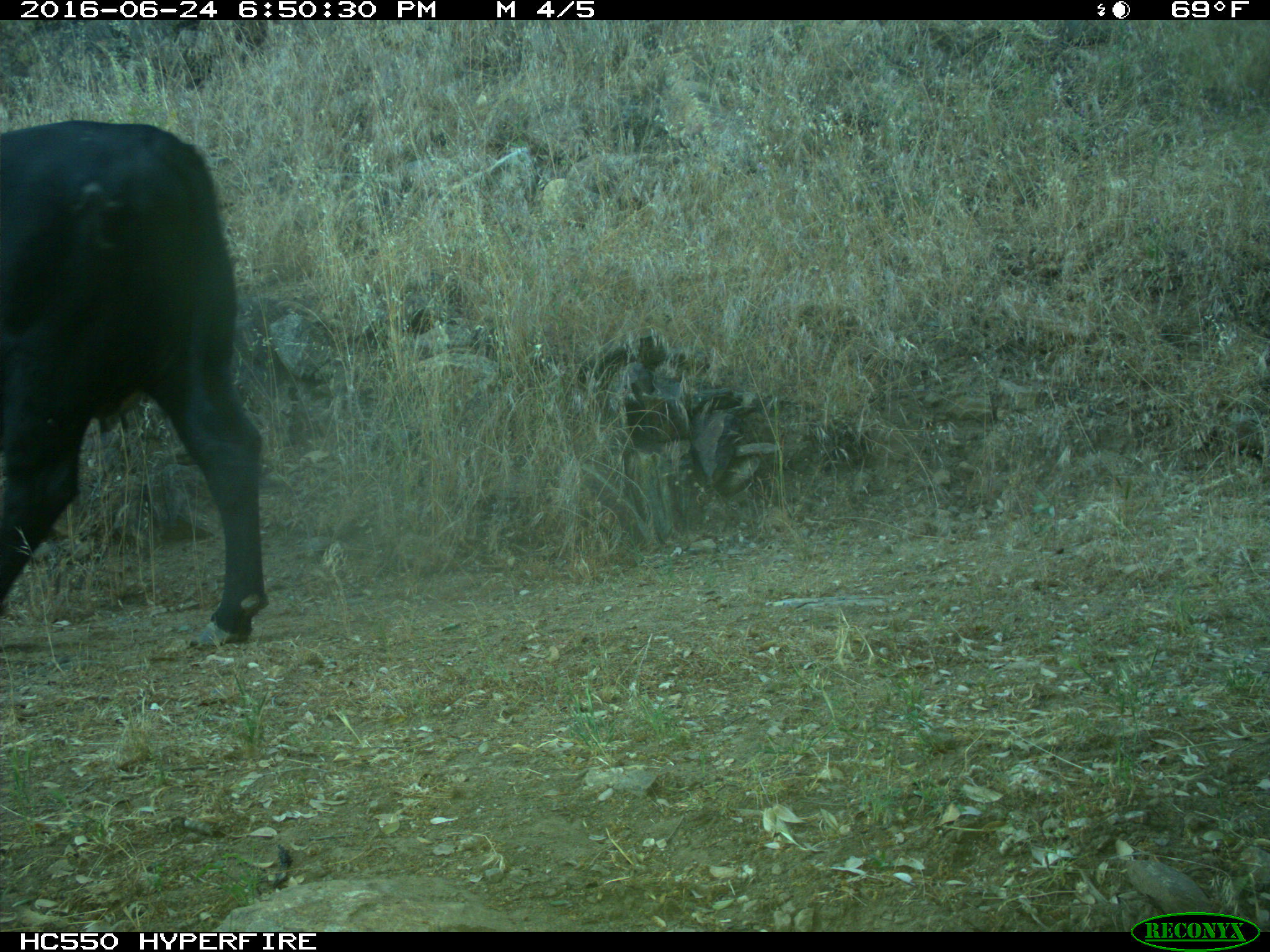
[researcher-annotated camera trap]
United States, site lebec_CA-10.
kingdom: Animalia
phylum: Chordata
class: Mammalia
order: Artiodactyla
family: Bovidae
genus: Bos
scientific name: Bos taurus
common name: domestic cow